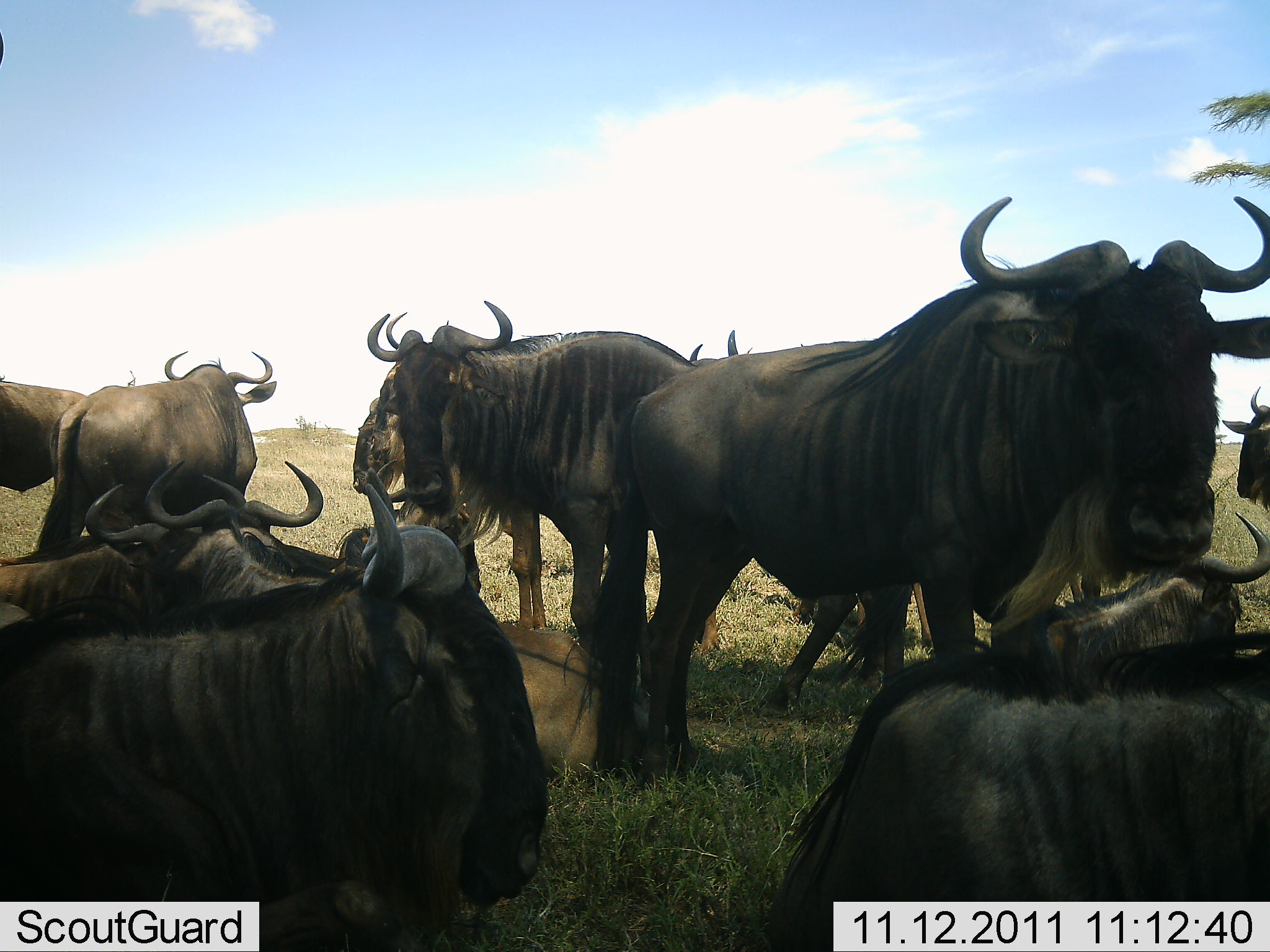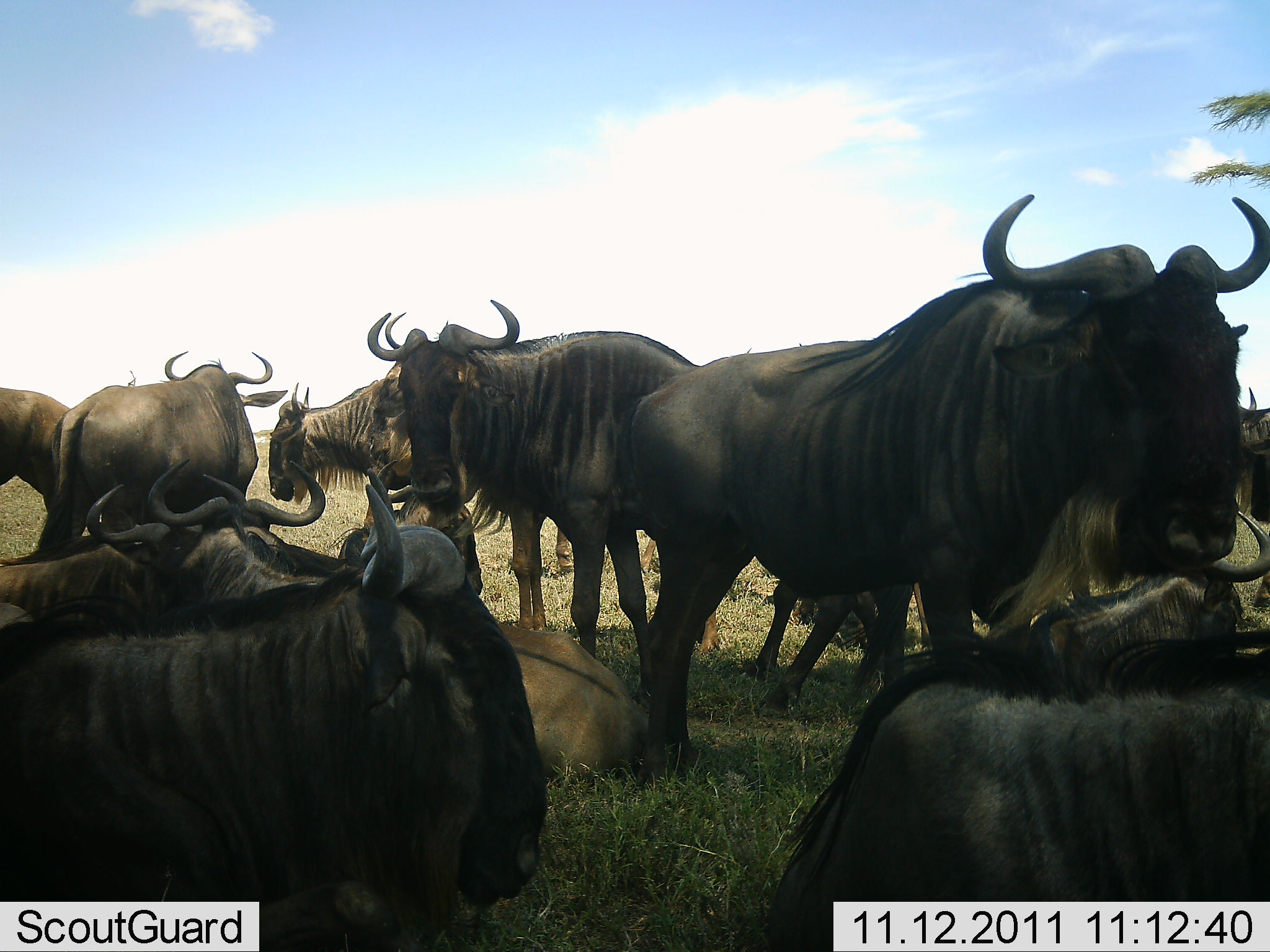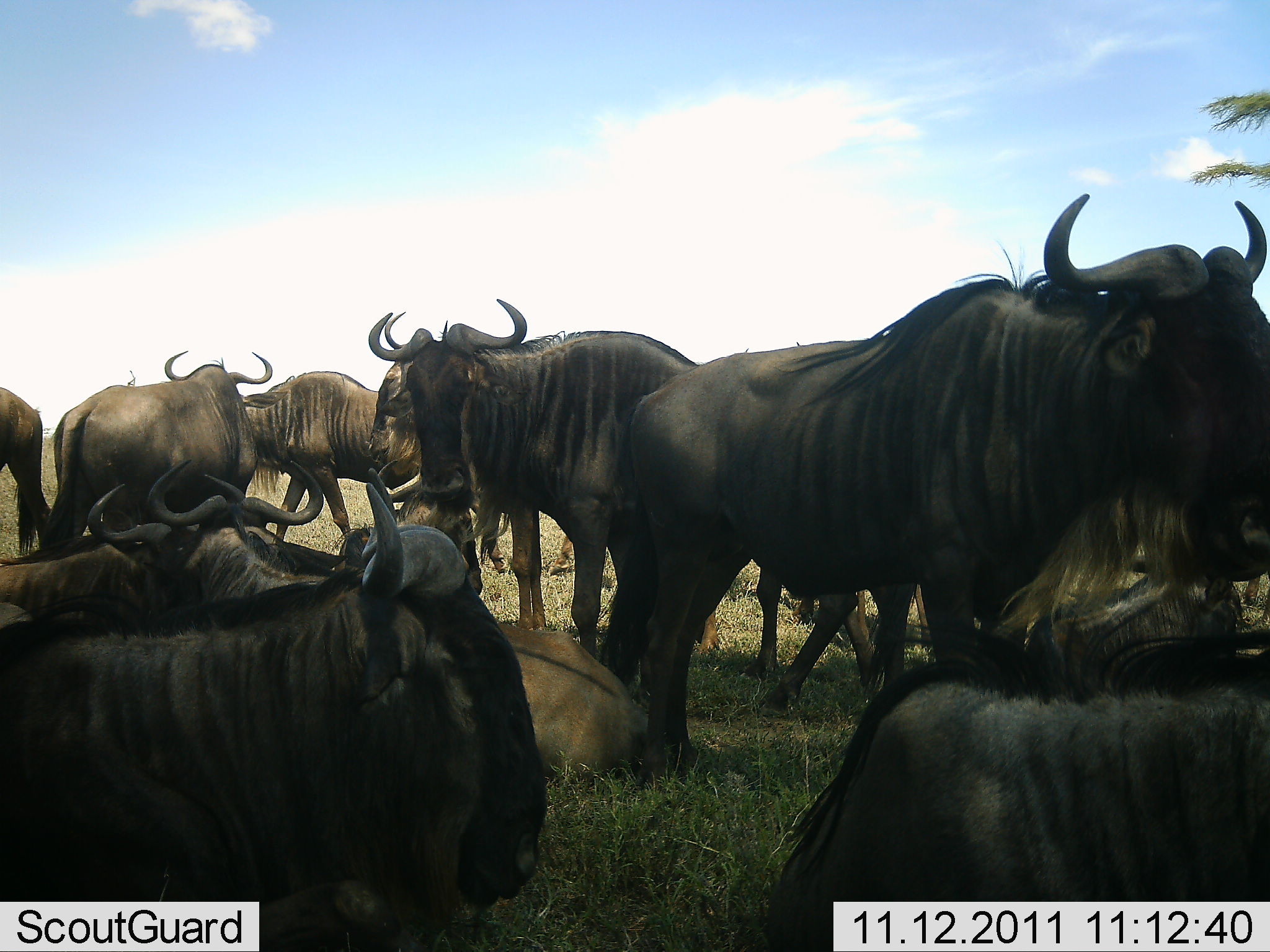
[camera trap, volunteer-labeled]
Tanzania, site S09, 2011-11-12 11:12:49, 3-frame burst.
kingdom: Animalia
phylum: Chordata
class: Mammalia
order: Artiodactyla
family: Bovidae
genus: Connochaetes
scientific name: Connochaetes taurinus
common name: blue wildebeest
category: wildebeest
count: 11-50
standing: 100%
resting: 92%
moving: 58%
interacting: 25%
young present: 0%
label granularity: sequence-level